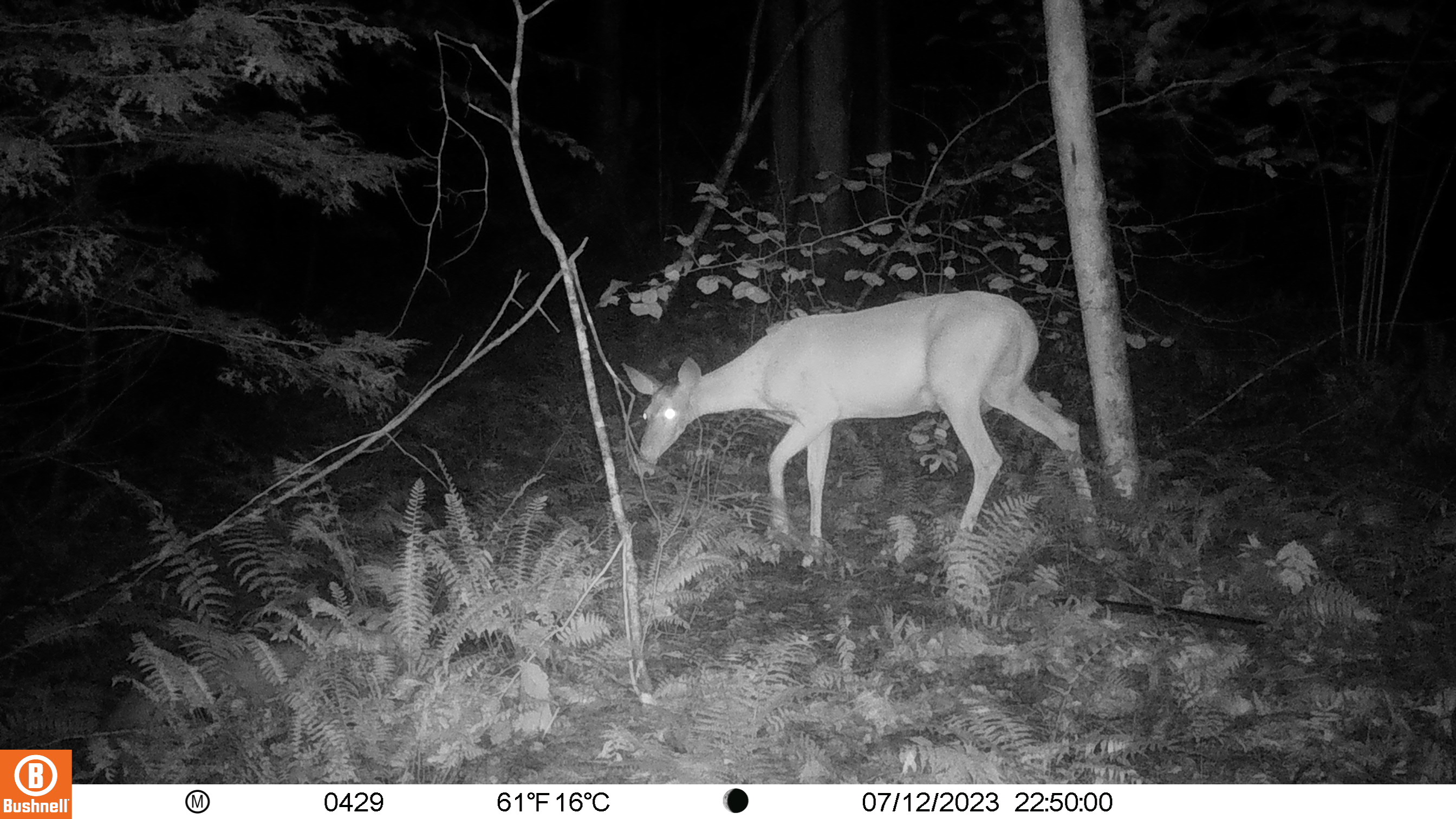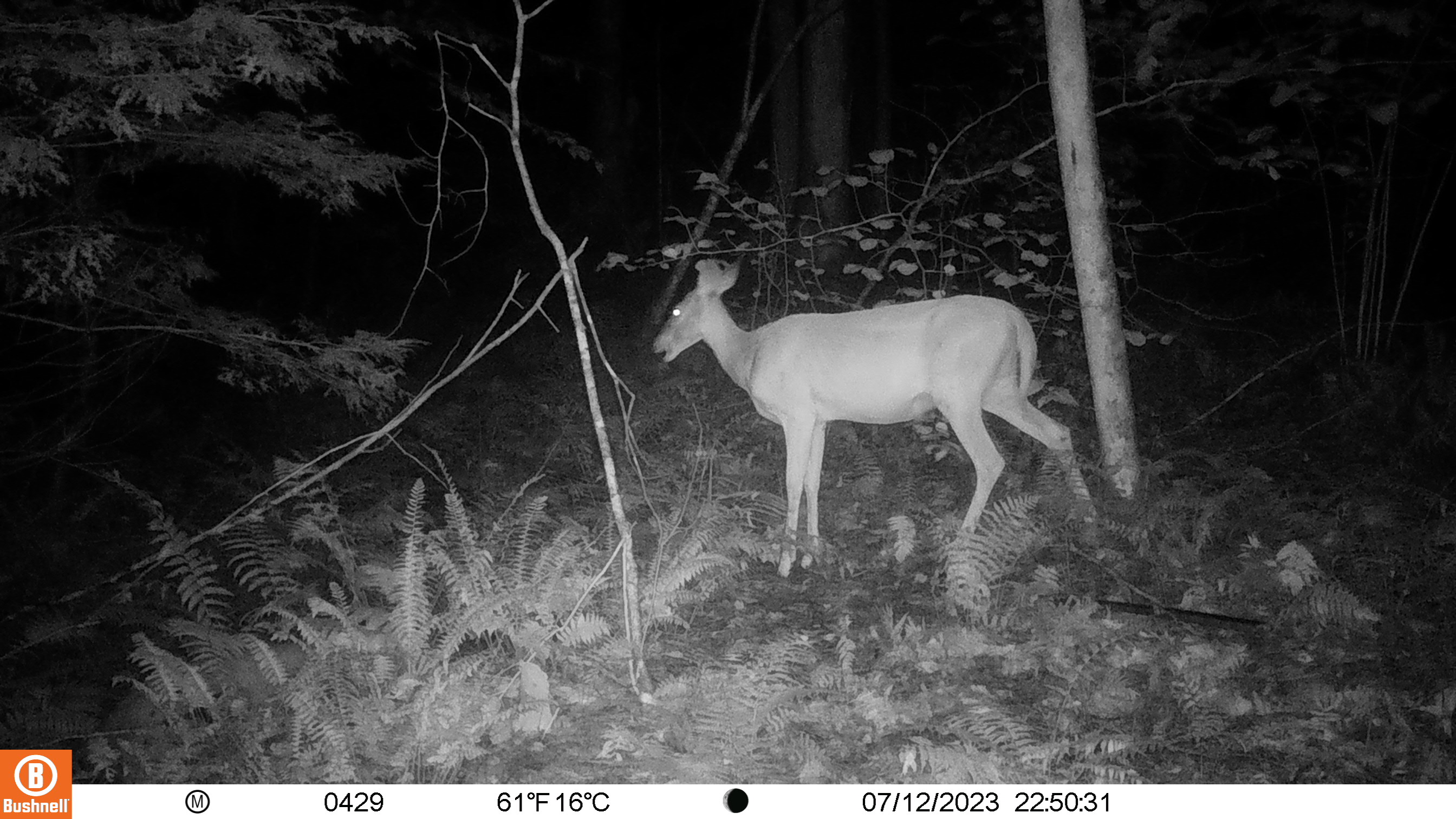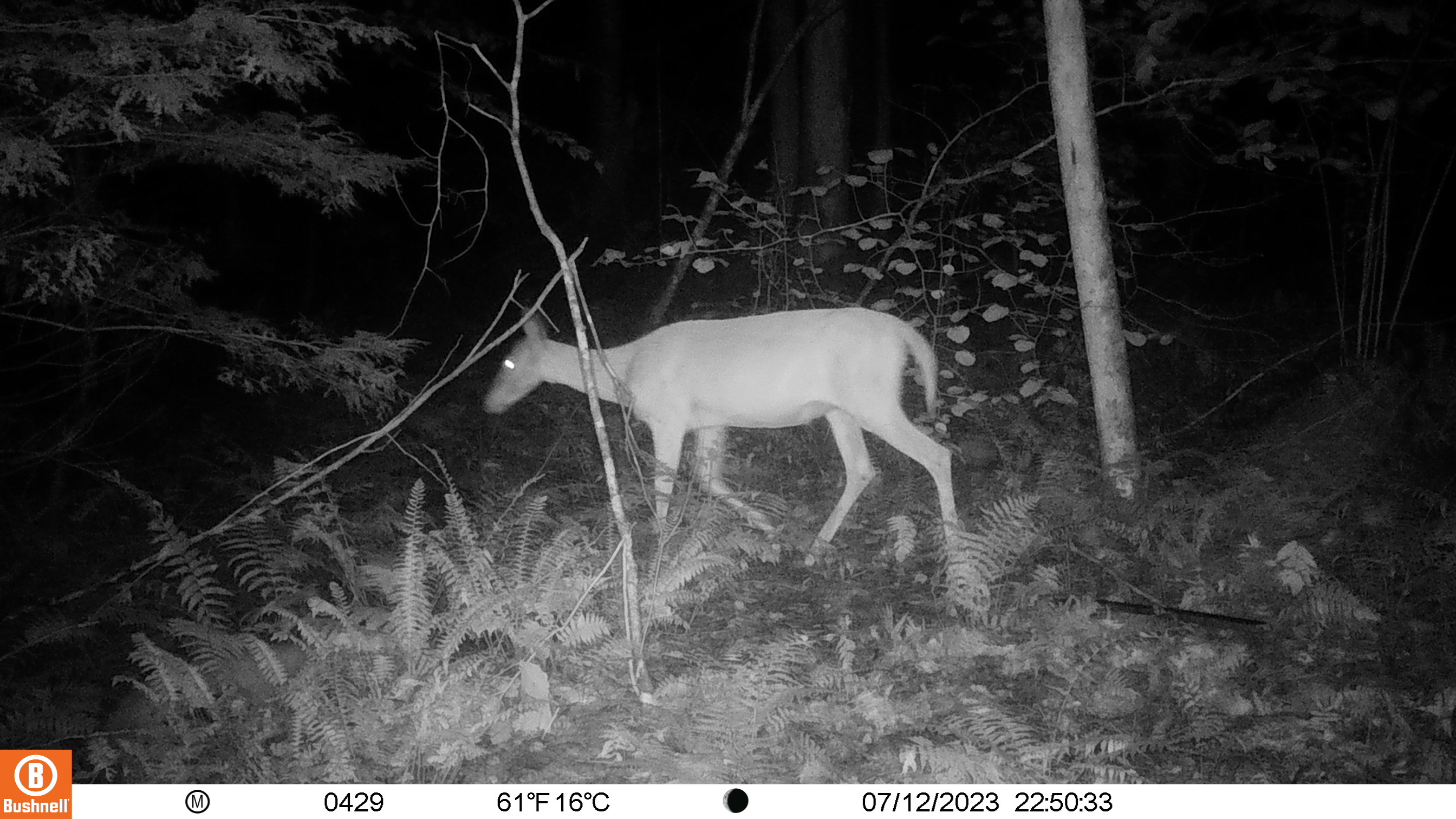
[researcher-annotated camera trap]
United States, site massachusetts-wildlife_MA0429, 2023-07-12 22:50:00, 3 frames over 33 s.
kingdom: Animalia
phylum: Chordata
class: Mammalia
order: Artiodactyla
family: Cervidae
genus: Odocoileus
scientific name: Odocoileus virginianus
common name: white-tailed deer